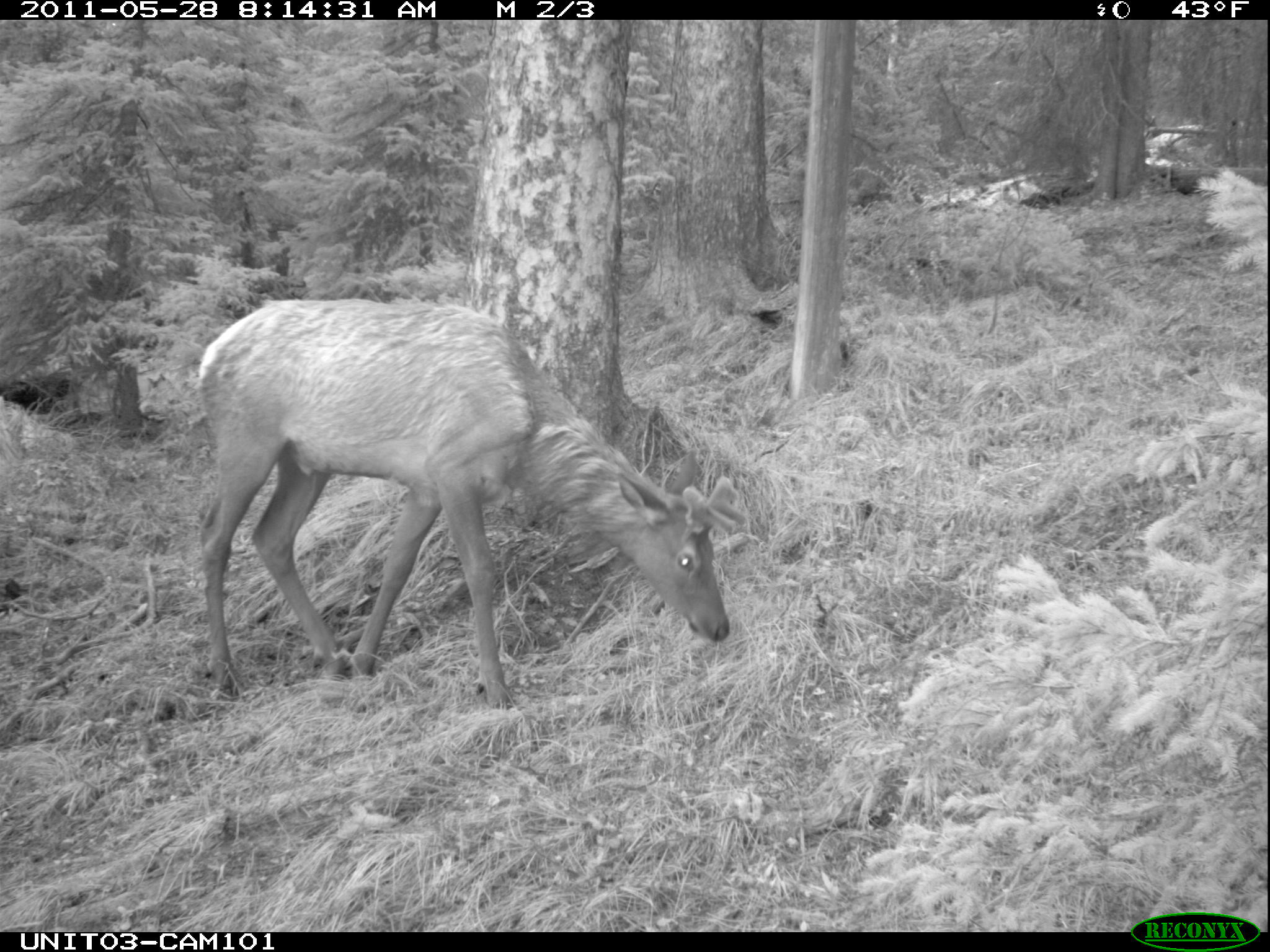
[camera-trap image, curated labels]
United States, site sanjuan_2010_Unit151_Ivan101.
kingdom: Animalia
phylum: Chordata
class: Mammalia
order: Artiodactyla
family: Cervidae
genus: Cervus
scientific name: Cervus elaphus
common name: red deer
Cervus elaphus (red deer).